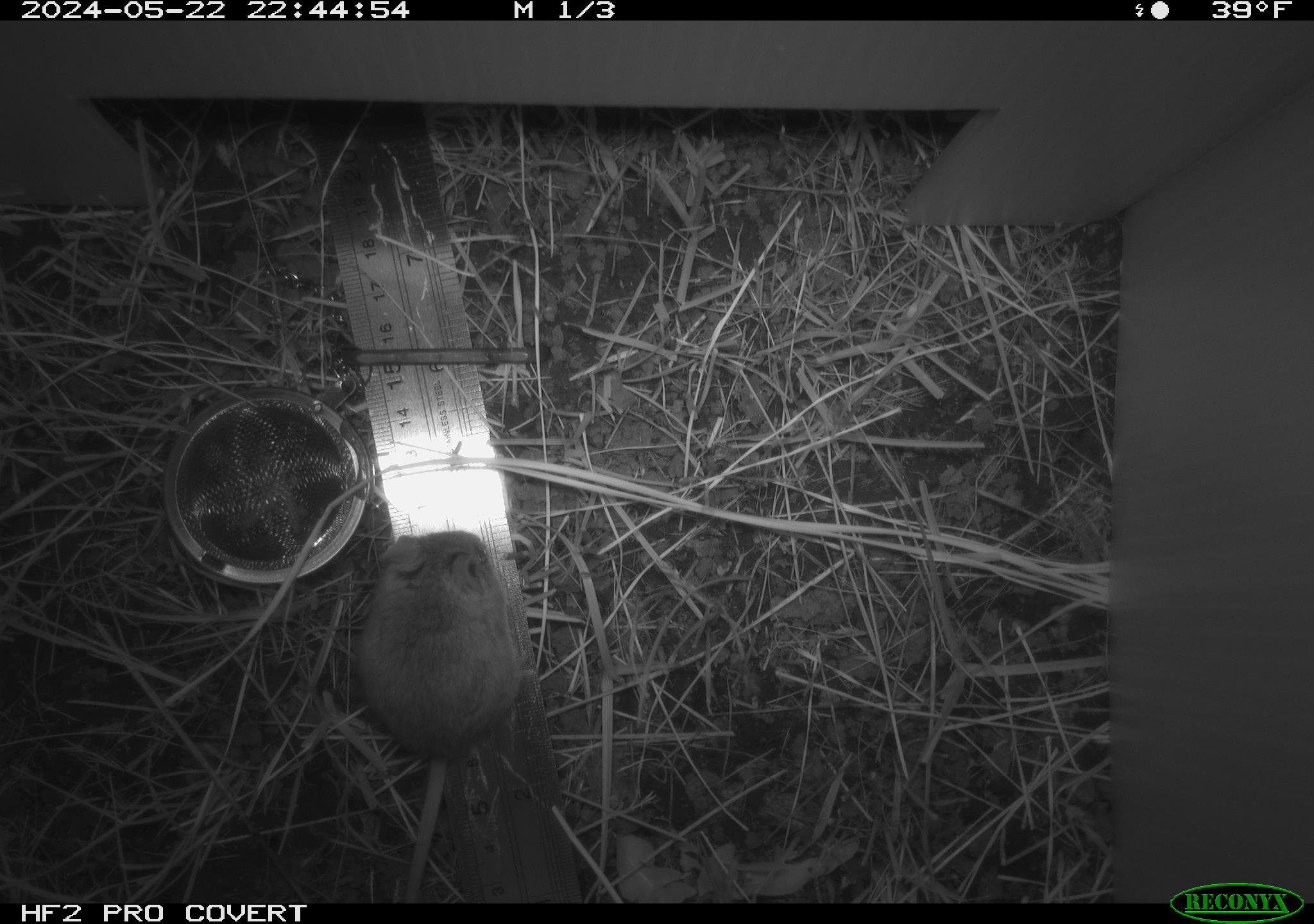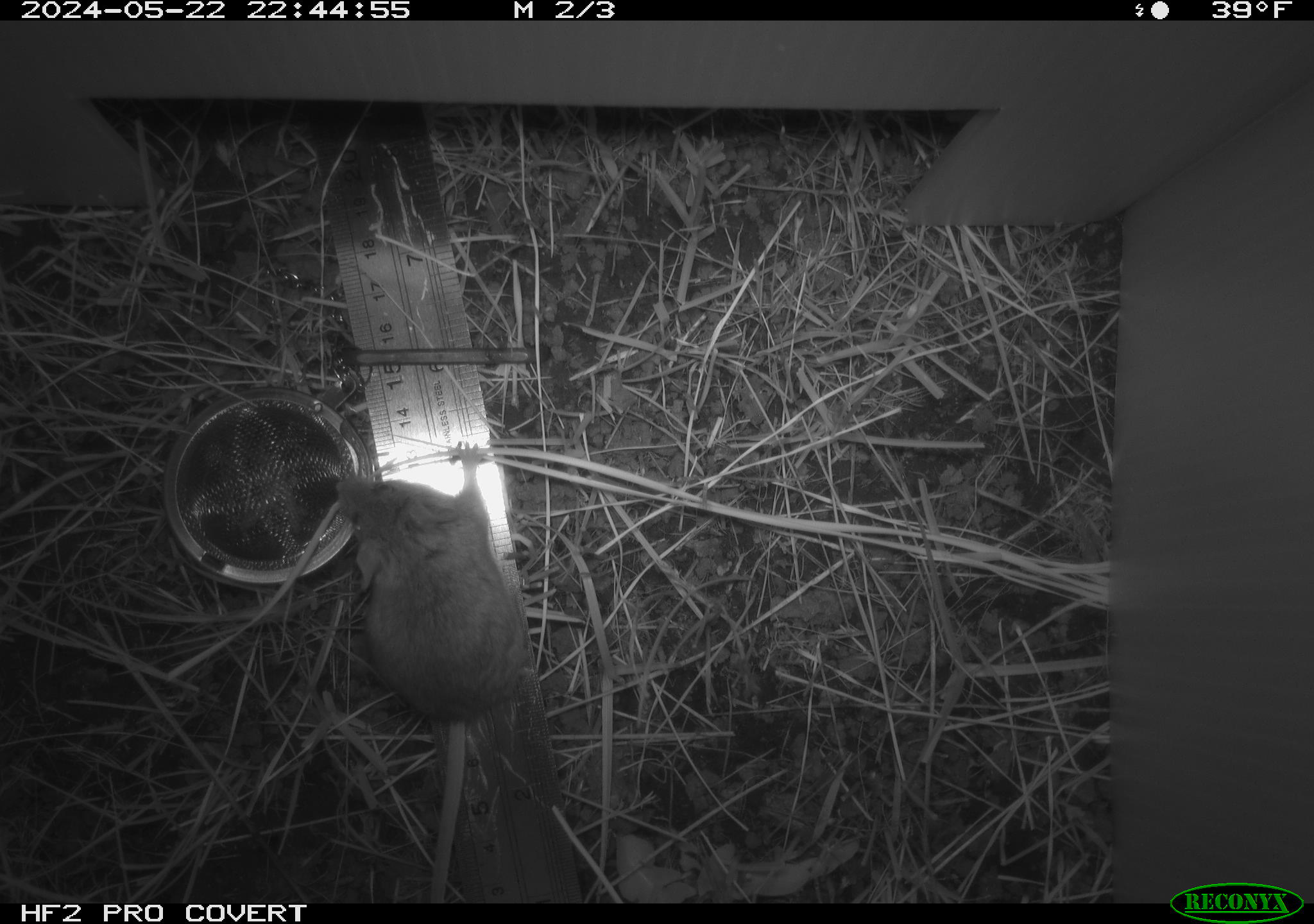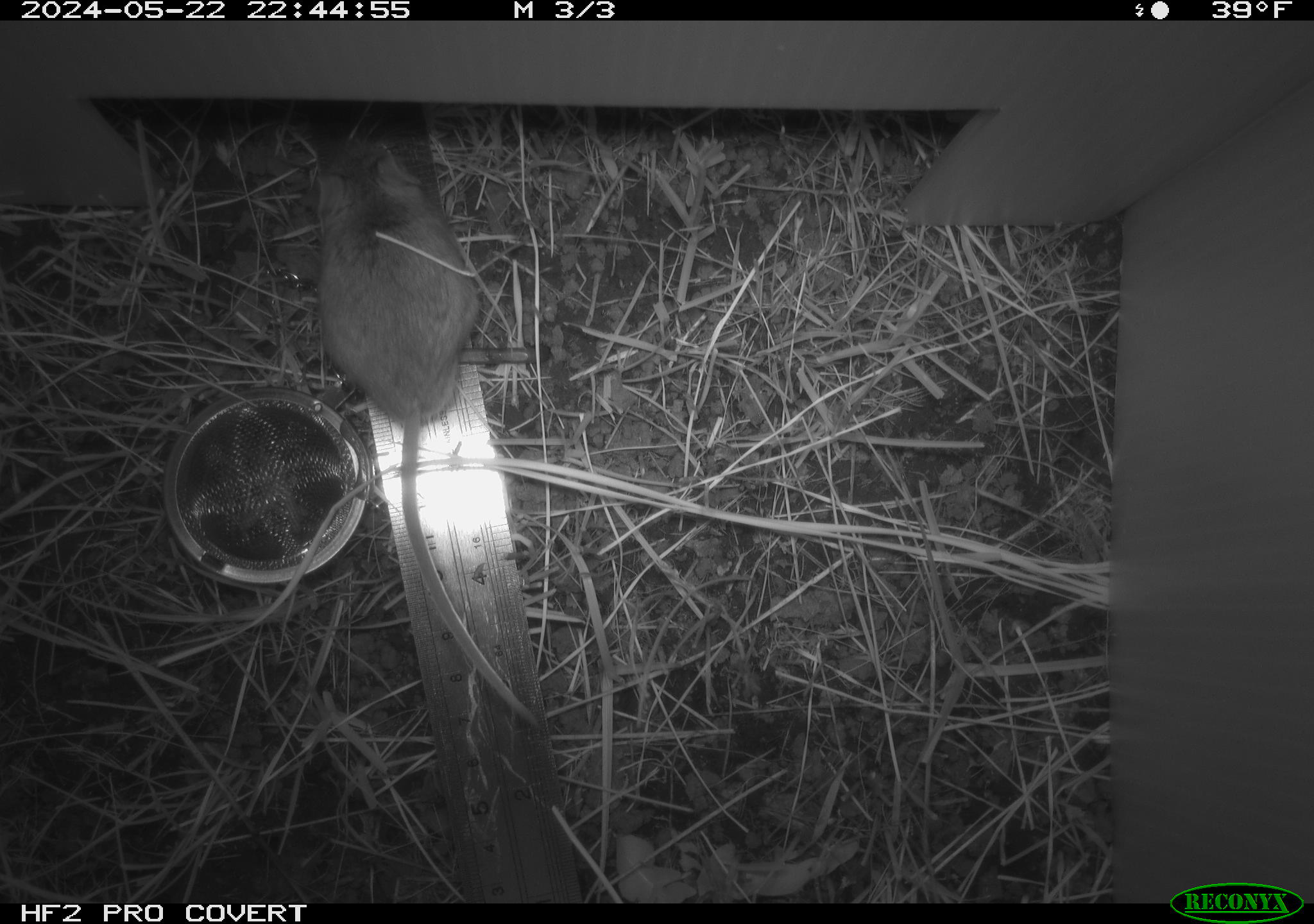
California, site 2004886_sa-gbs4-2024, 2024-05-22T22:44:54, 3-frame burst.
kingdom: Animalia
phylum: Chordata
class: Mammalia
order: Rodentia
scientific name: Rodentia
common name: mouse species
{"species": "mouse species (Rodentia)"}